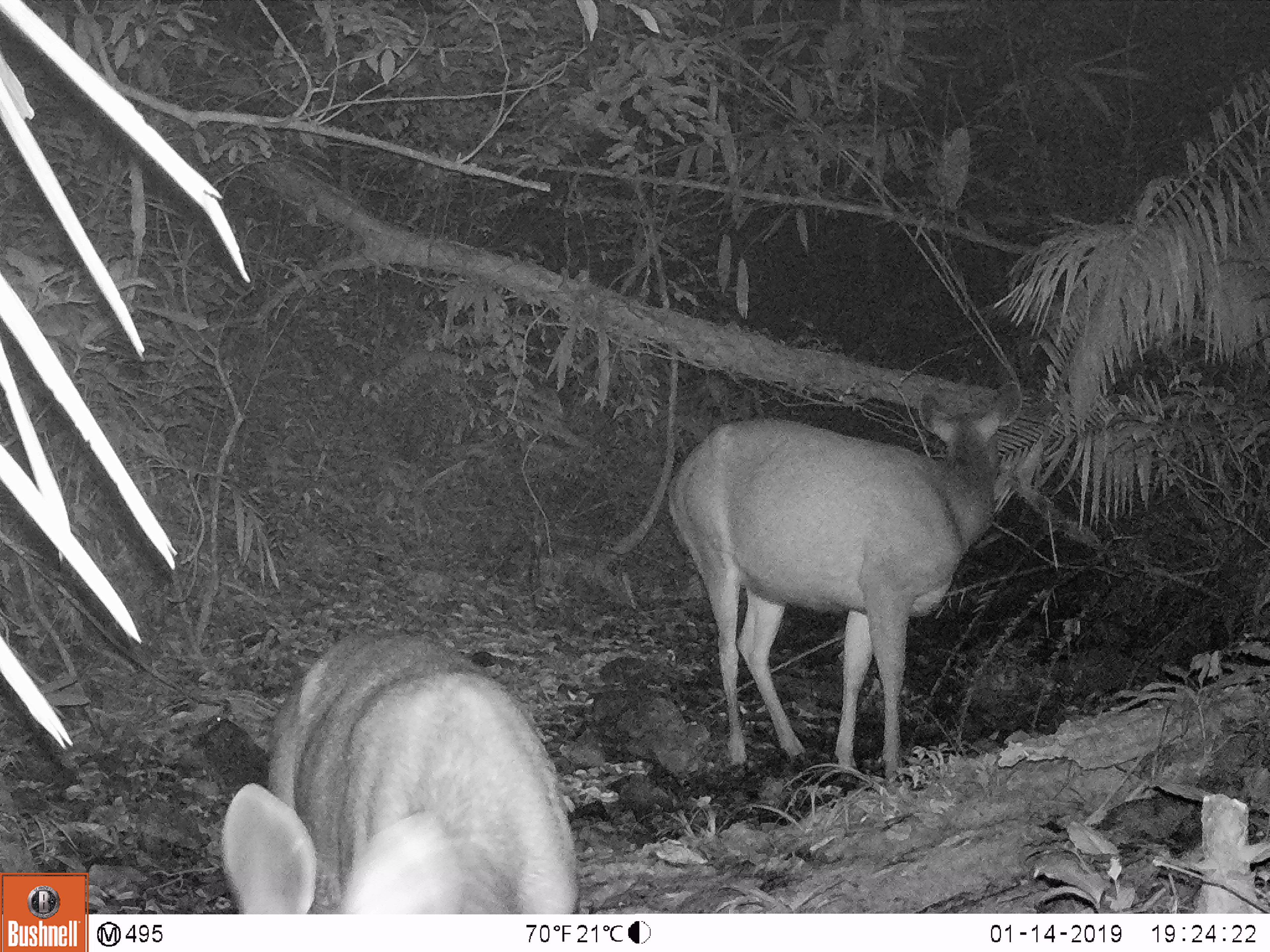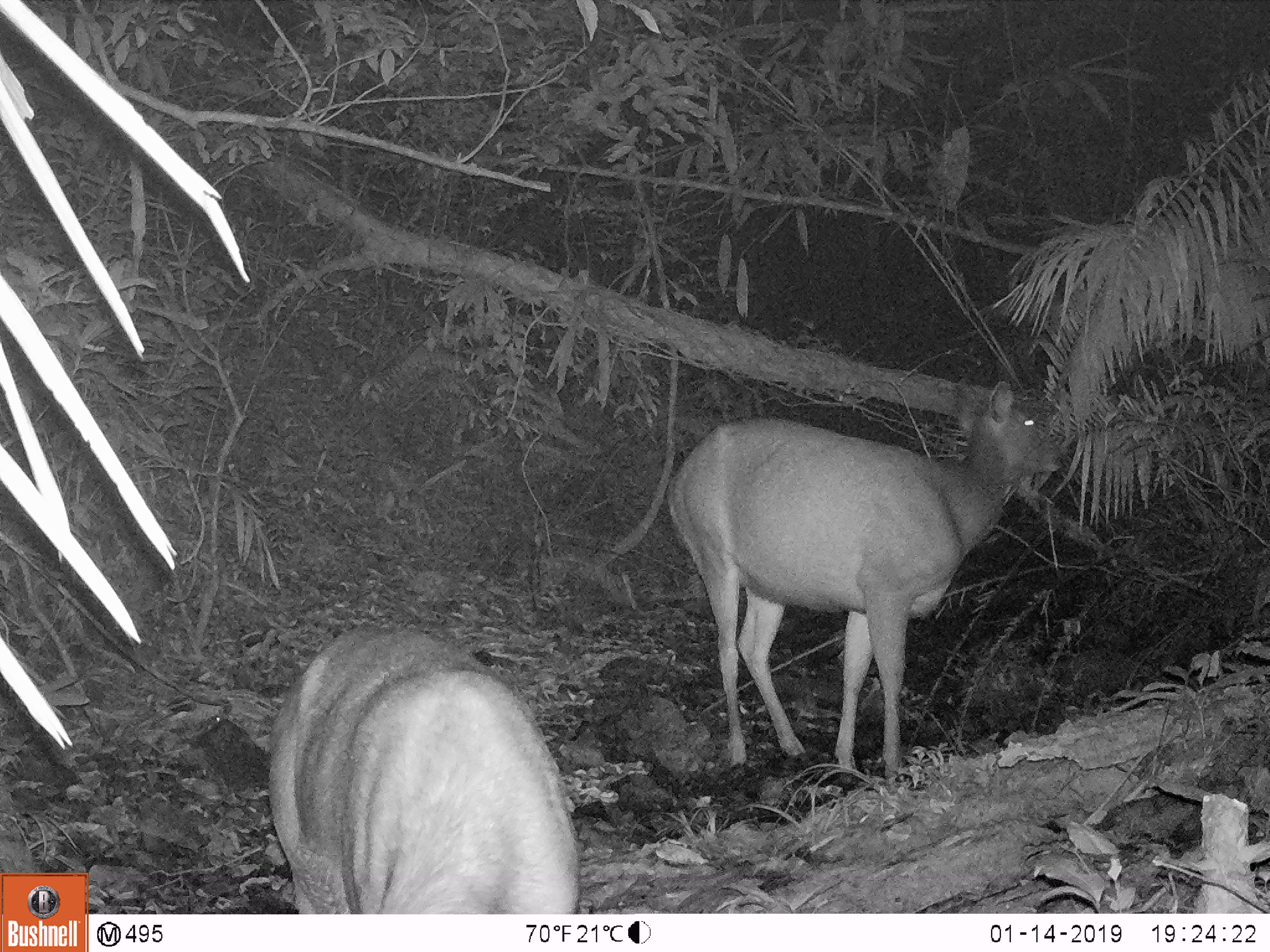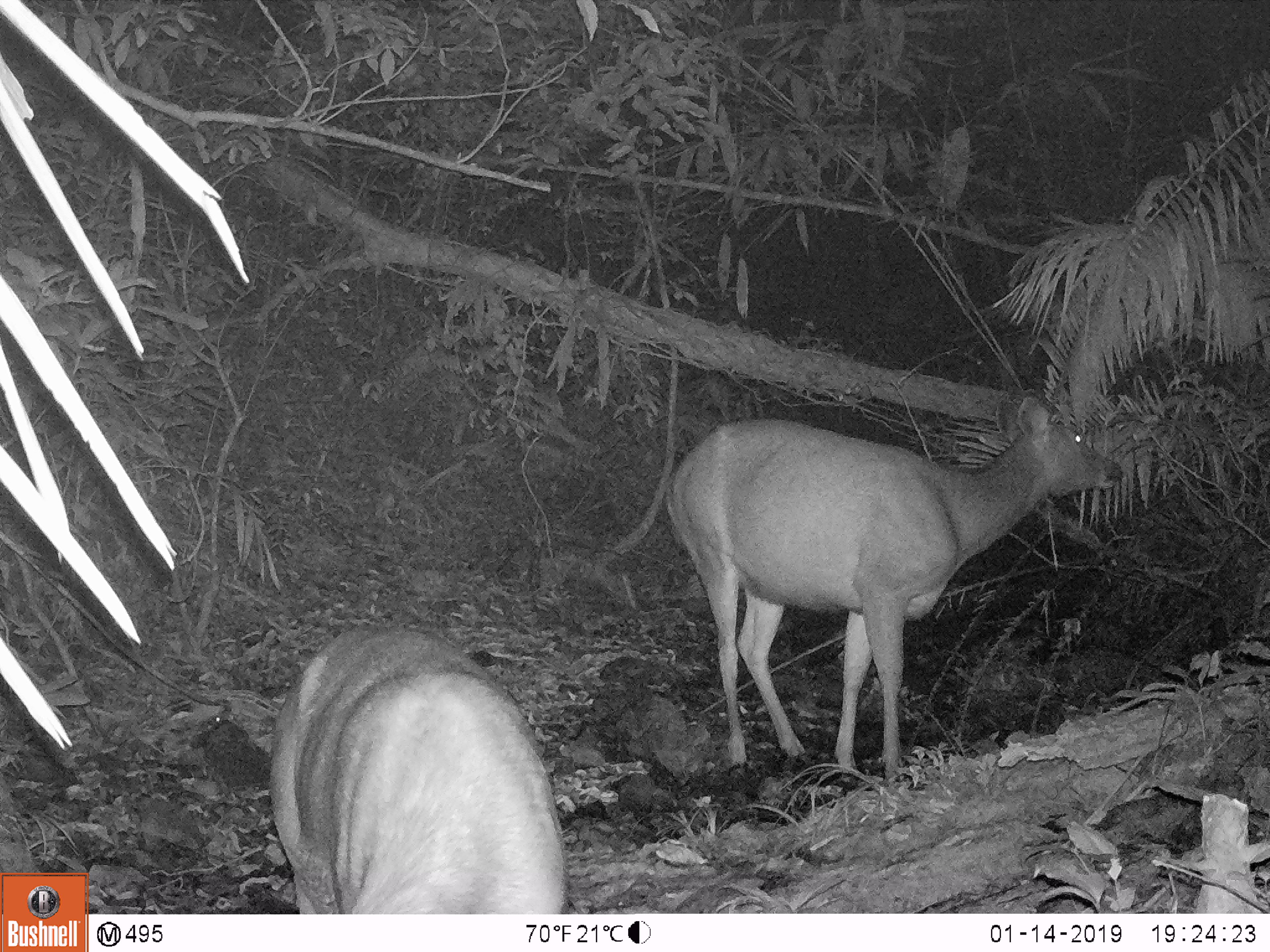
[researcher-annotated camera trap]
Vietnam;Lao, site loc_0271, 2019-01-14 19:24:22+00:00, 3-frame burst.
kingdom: Animalia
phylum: Chordata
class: Mammalia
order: Artiodactyla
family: Cervidae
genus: Rusa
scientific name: Rusa unicolor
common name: sambar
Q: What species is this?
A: Sambar (Rusa unicolor).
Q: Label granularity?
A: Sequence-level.